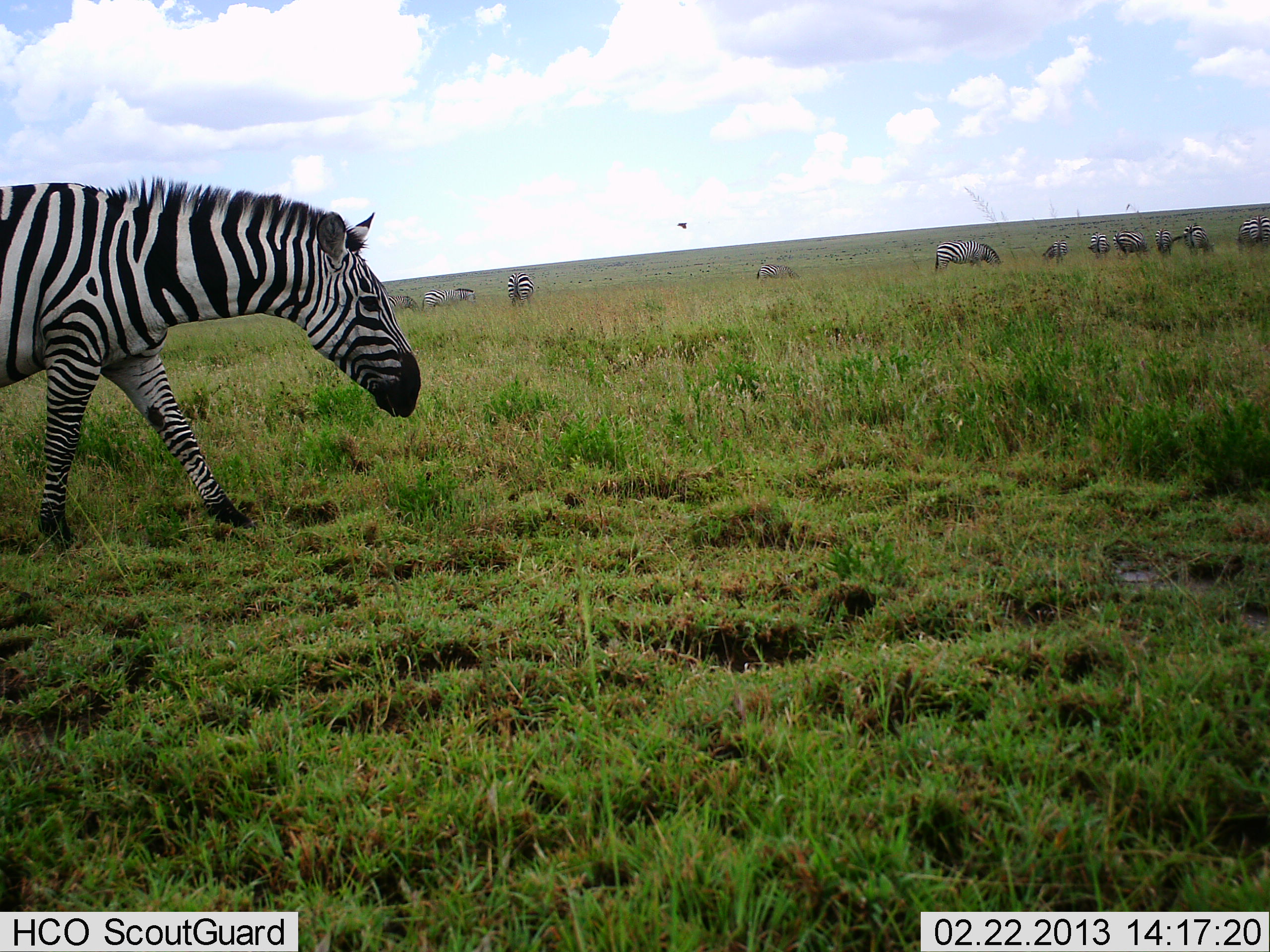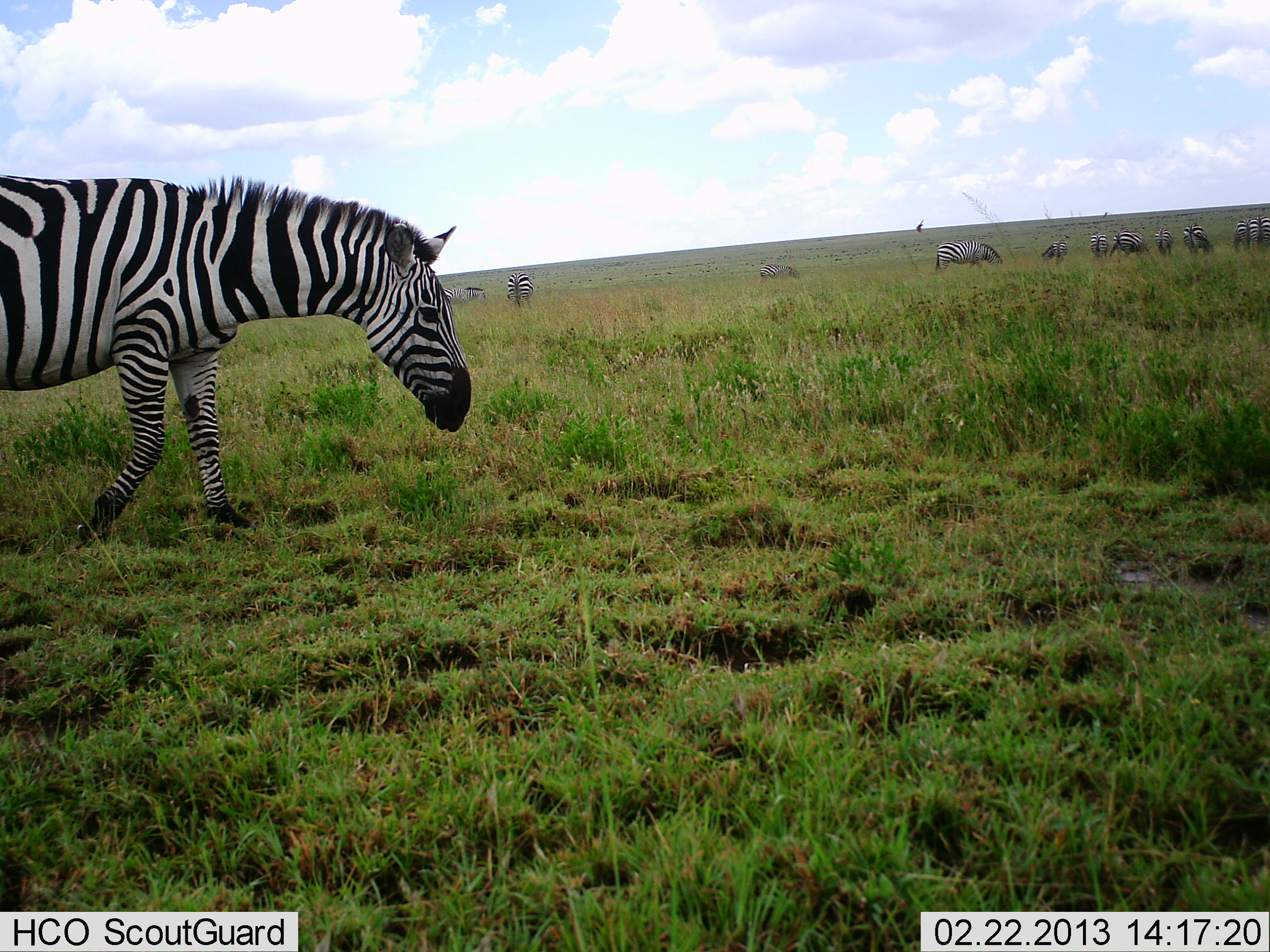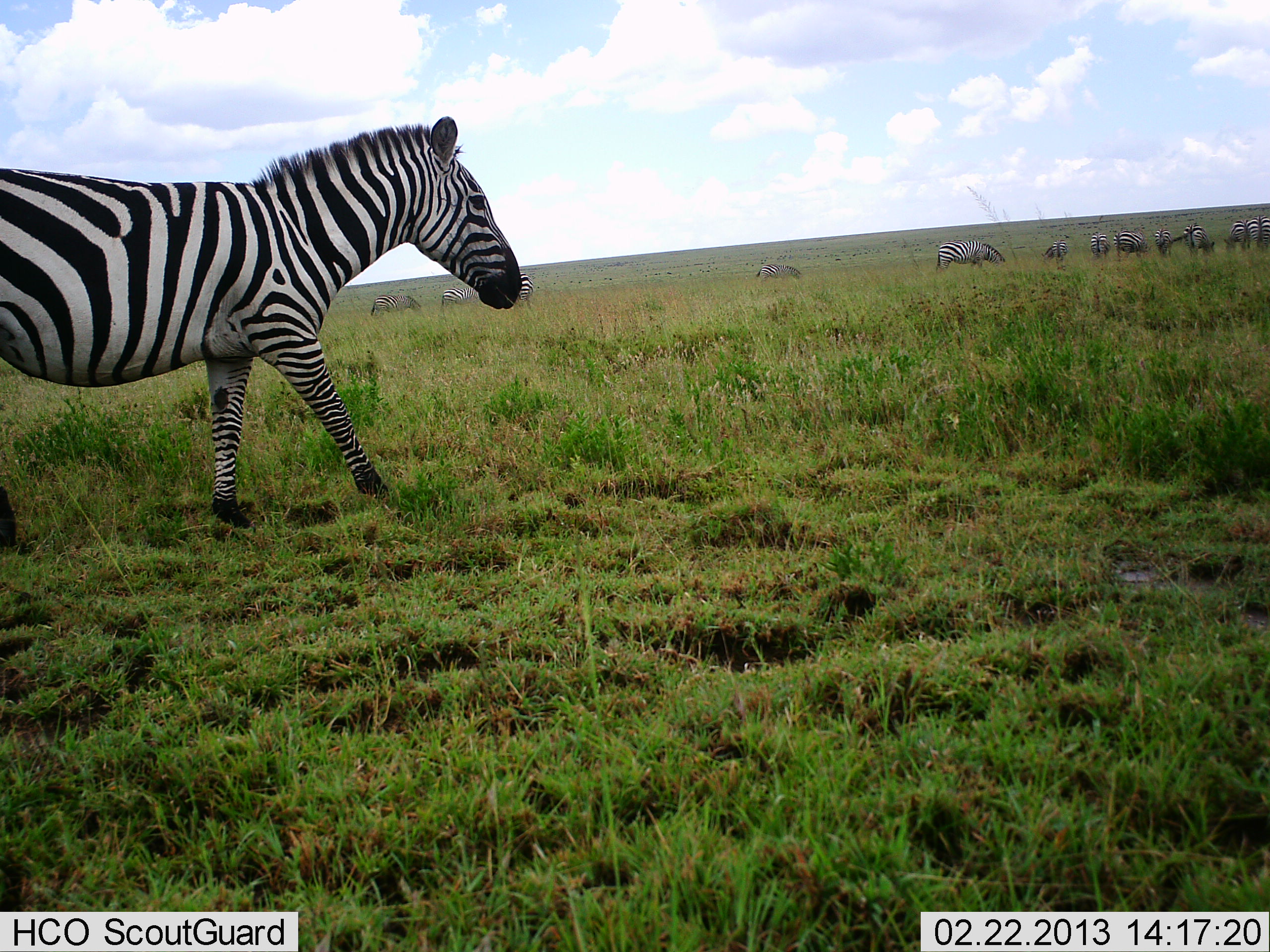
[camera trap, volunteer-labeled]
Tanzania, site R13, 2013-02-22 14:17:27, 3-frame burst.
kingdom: Animalia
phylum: Chordata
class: Mammalia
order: Perissodactyla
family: Equidae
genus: Equus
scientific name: Equus quagga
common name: plains zebra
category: zebra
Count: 11-50.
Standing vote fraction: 49%.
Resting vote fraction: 0%.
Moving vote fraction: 82%.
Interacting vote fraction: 0%.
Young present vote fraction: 3%.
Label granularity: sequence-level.